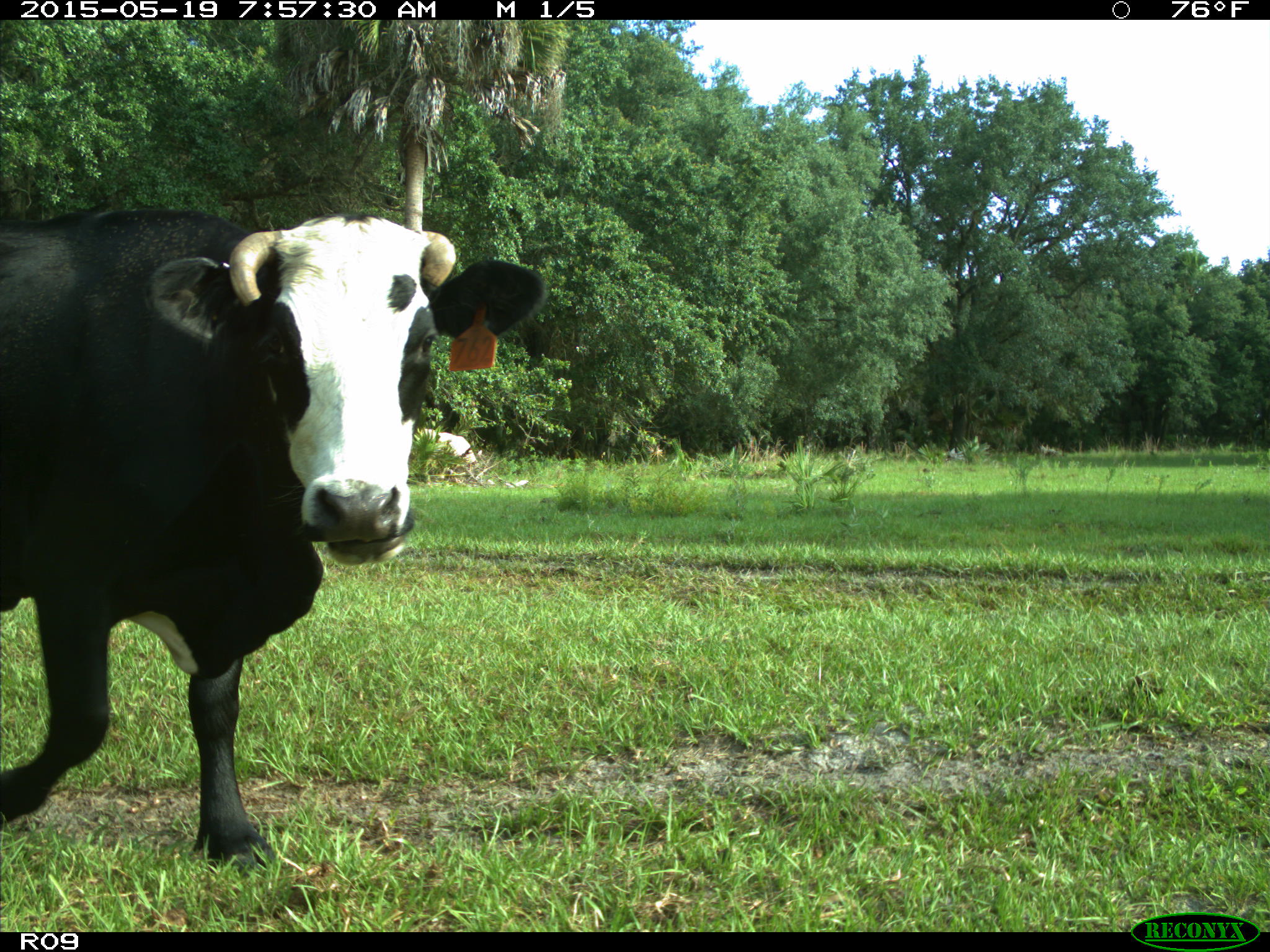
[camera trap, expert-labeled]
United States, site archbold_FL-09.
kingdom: Animalia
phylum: Chordata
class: Mammalia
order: Artiodactyla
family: Bovidae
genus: Bos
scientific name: Bos taurus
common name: domestic cow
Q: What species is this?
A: Bos taurus (domestic cow).